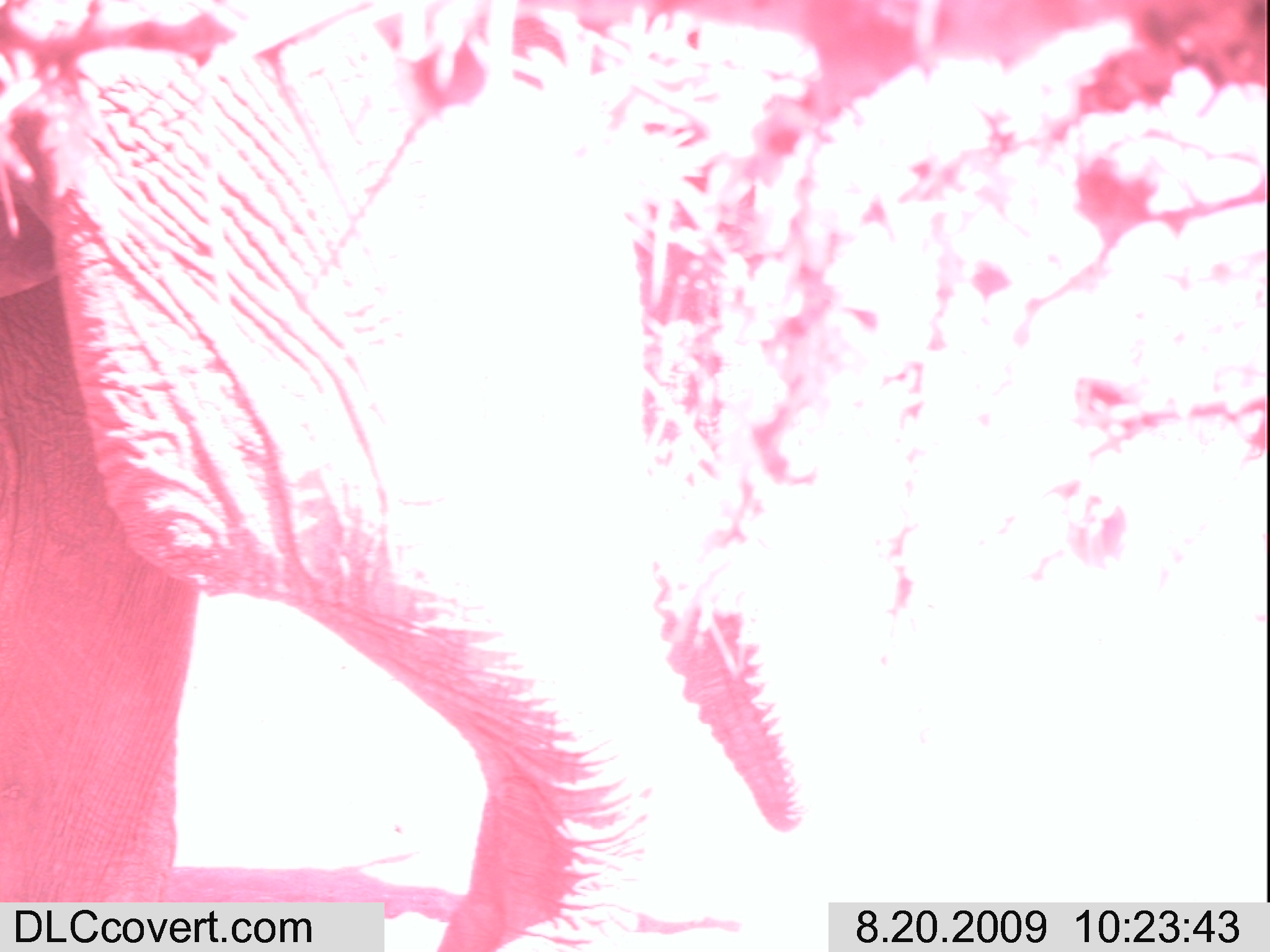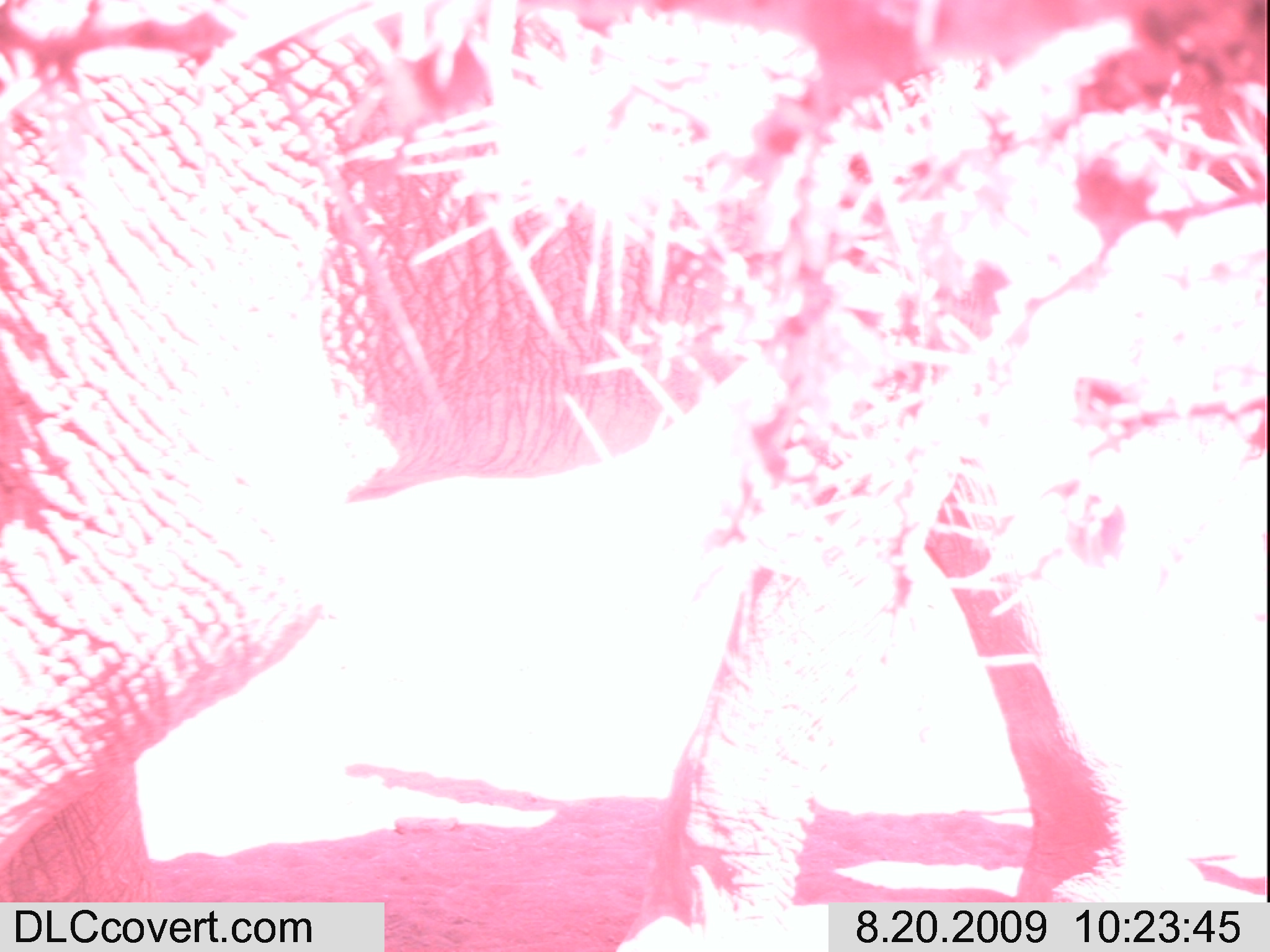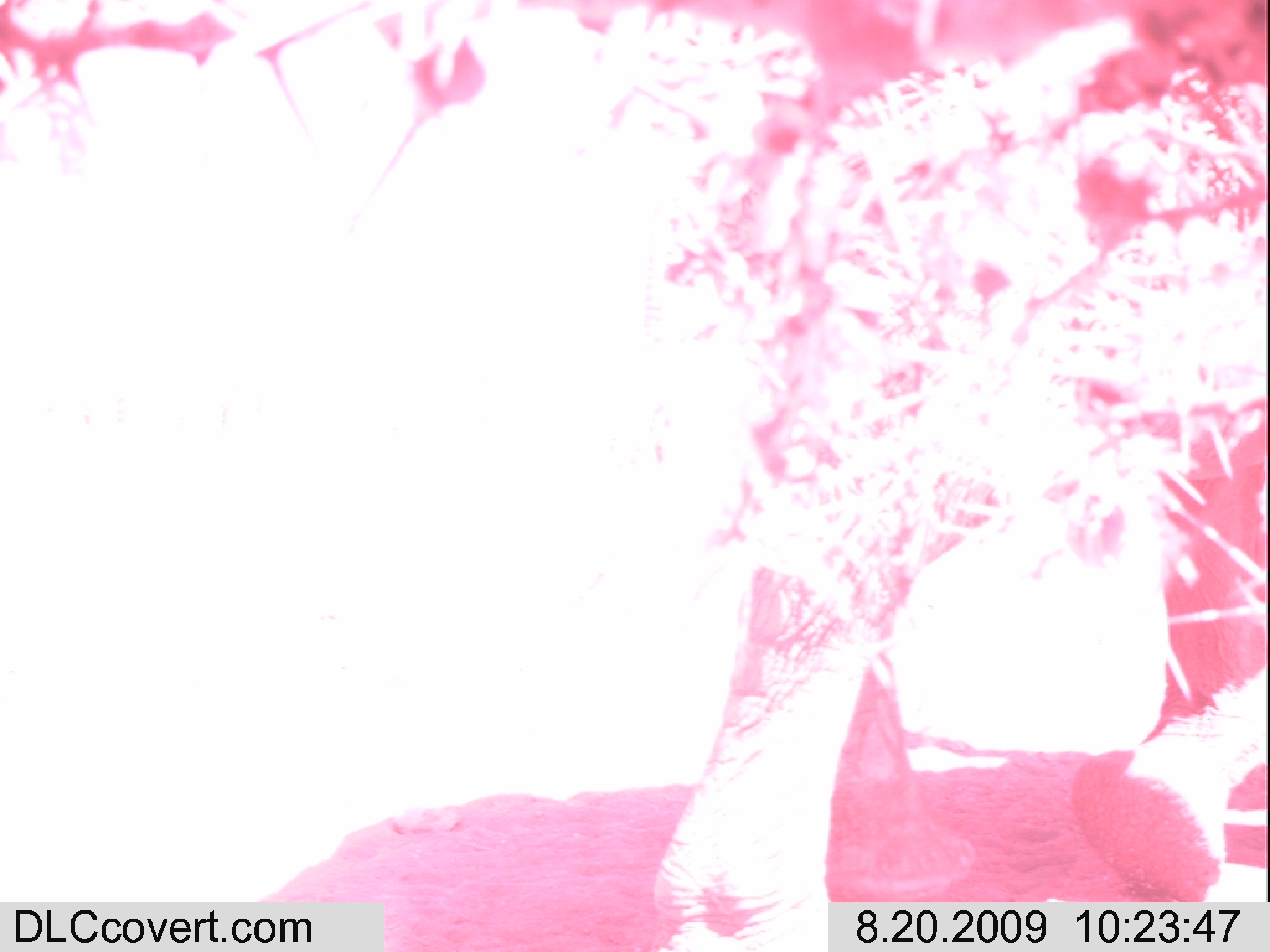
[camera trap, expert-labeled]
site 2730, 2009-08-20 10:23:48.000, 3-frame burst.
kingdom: Animalia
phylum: Chordata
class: Mammalia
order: Proboscidea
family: Elephantidae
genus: Loxodonta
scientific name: Loxodonta africana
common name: african bush elephant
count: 1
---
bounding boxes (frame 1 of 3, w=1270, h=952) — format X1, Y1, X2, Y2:
loxodonta africana: 0, 0, 809, 952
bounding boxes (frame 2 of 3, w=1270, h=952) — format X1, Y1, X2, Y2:
loxodonta africana: 0, 0, 1216, 951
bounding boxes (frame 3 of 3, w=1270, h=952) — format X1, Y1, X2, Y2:
loxodonta africana: 648, 39, 1270, 952